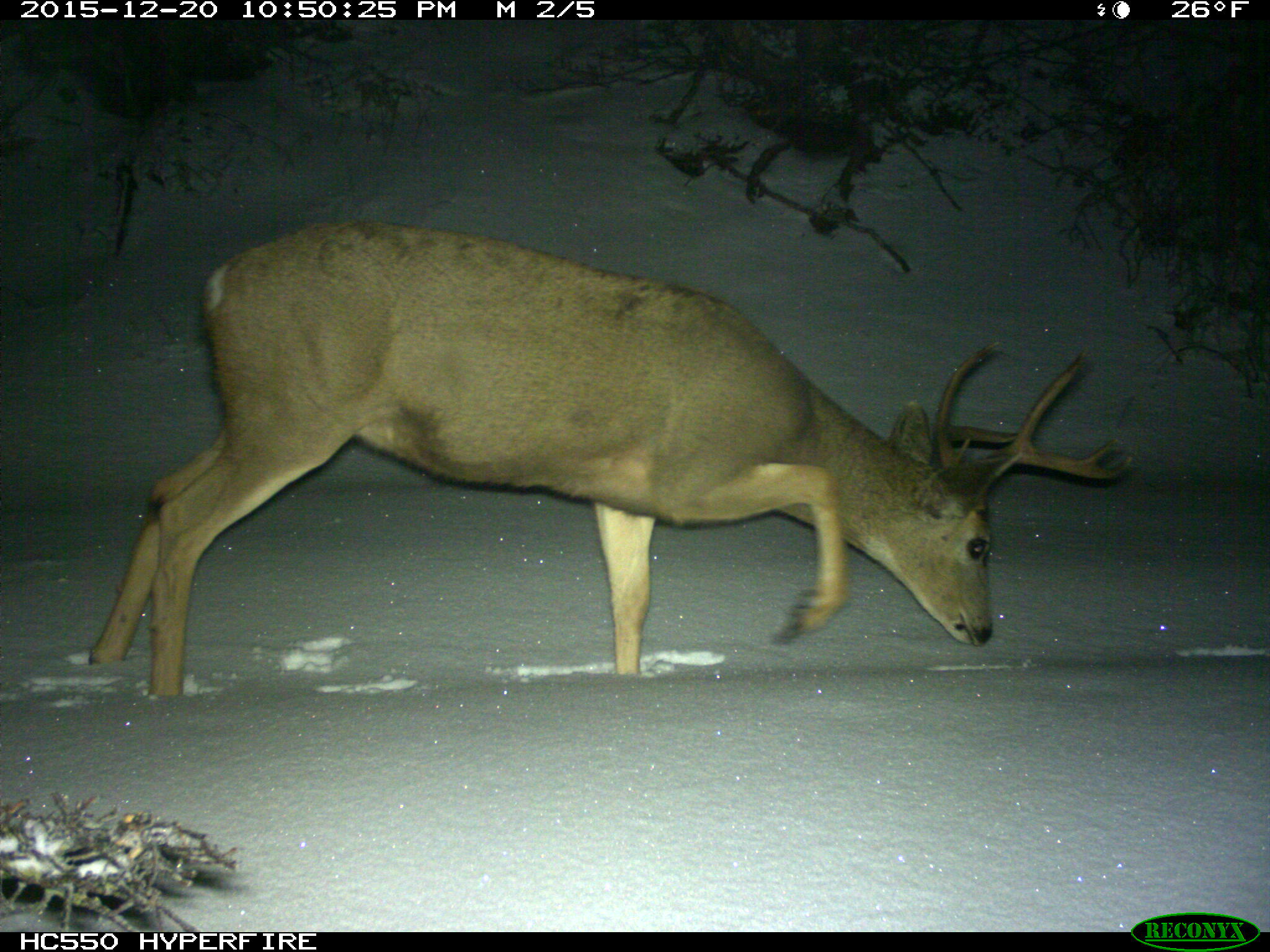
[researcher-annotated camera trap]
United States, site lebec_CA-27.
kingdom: Animalia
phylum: Chordata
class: Mammalia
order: Artiodactyla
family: Cervidae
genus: Odocoileus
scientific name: Odocoileus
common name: deer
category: unidentified deer